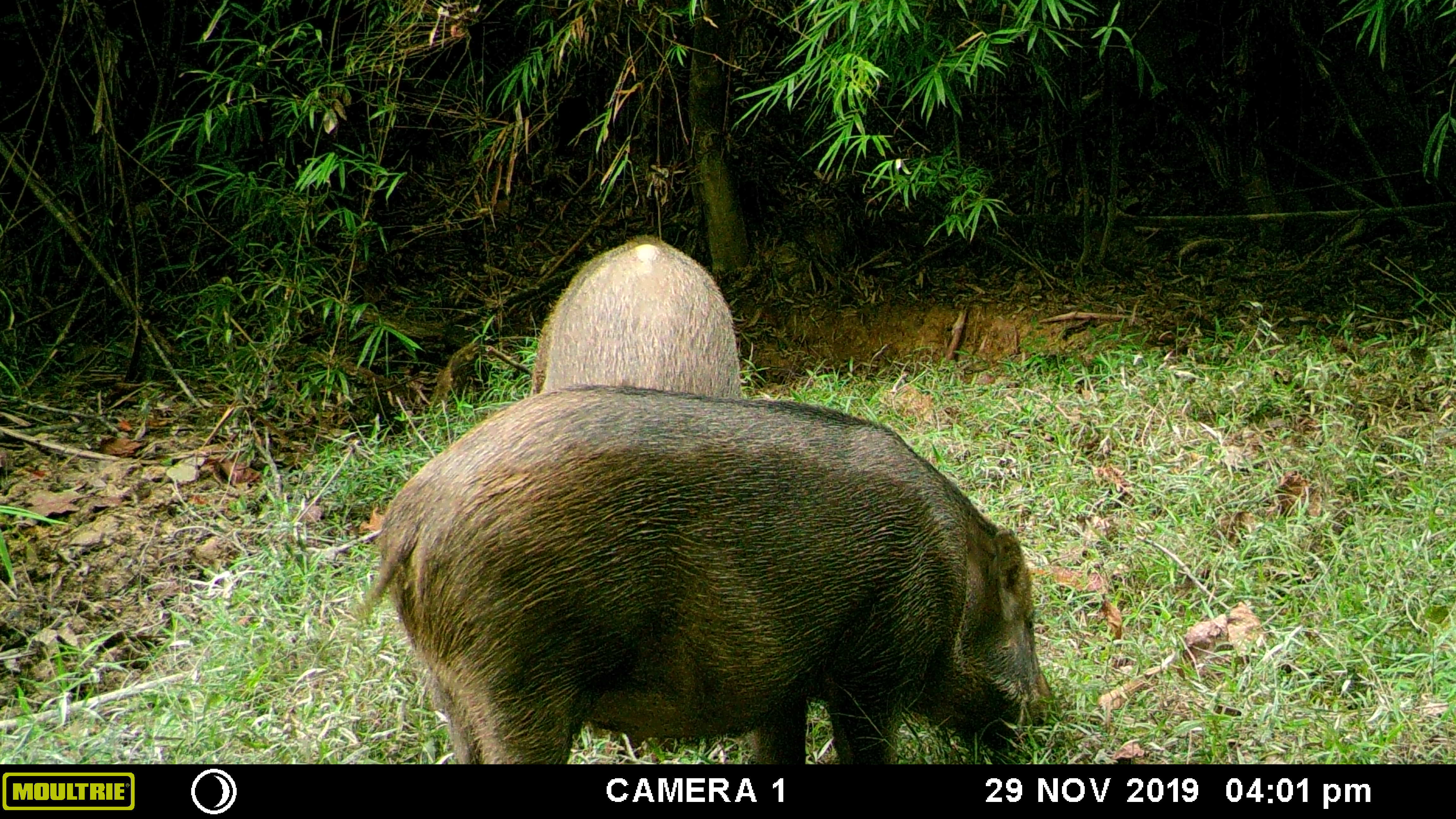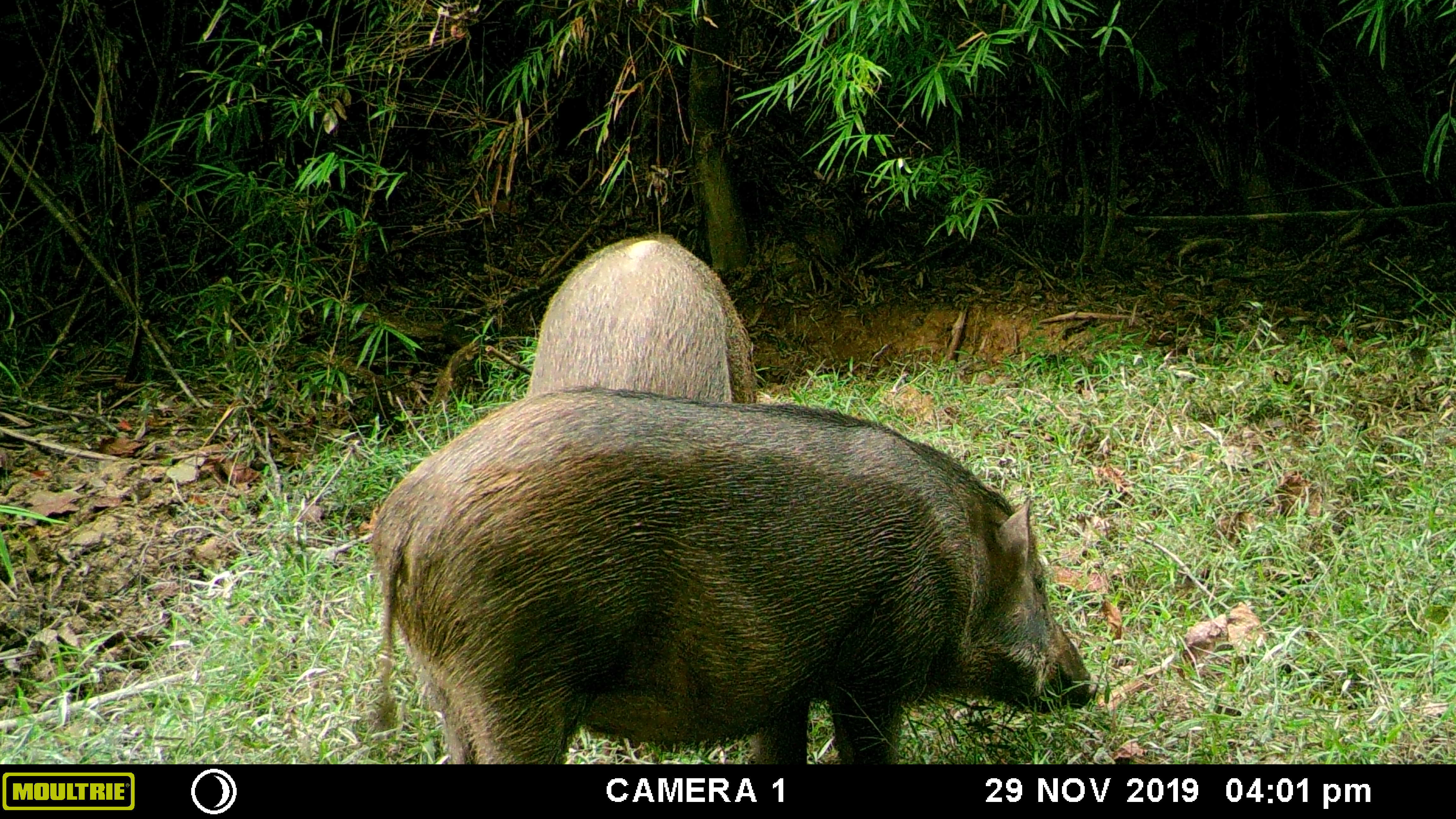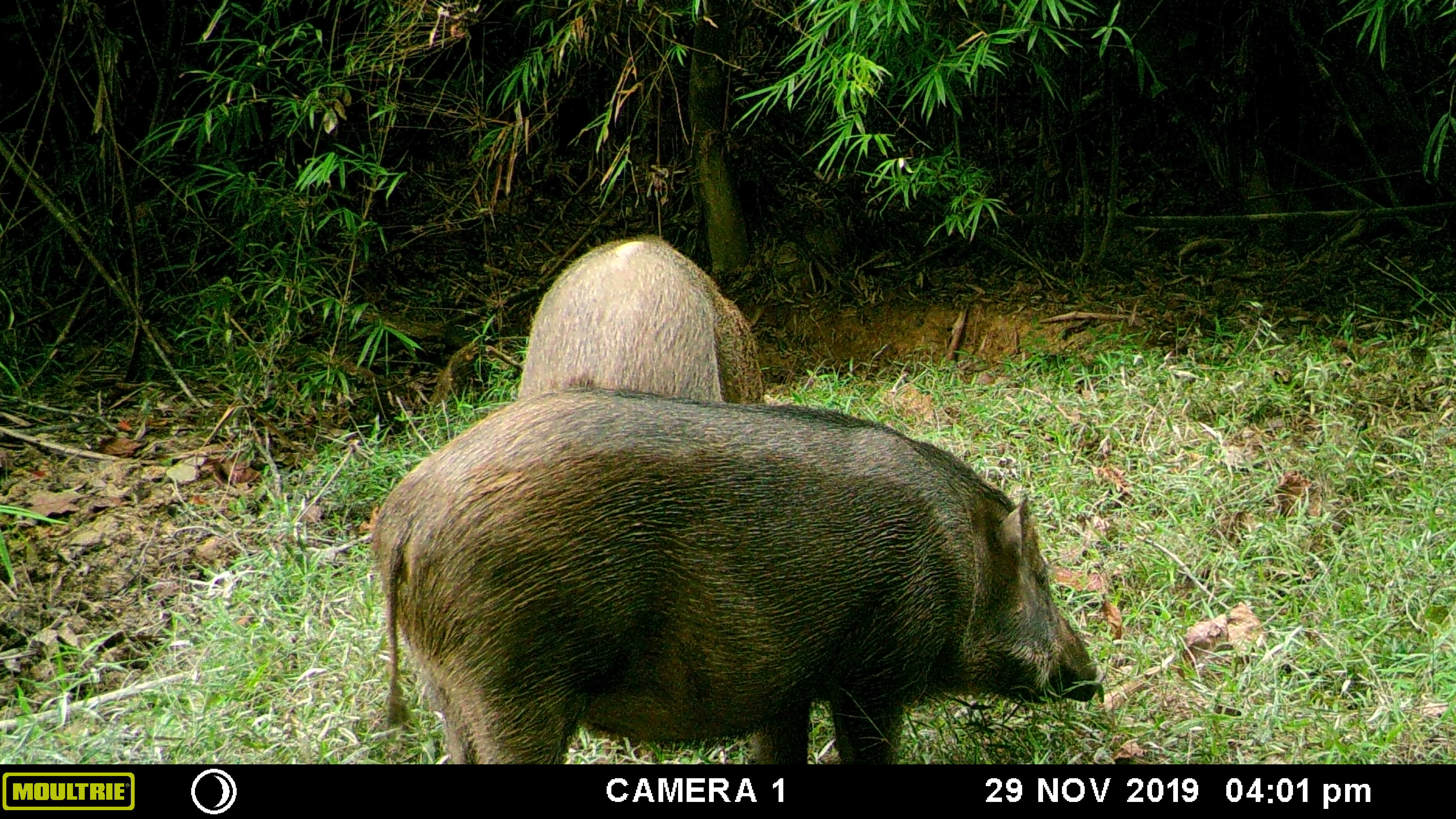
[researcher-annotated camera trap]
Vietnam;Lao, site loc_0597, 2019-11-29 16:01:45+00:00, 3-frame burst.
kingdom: Animalia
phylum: Chordata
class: Mammalia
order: Artiodactyla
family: Suidae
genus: Sus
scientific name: Sus scrofa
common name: eurasian wild pig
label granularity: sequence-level